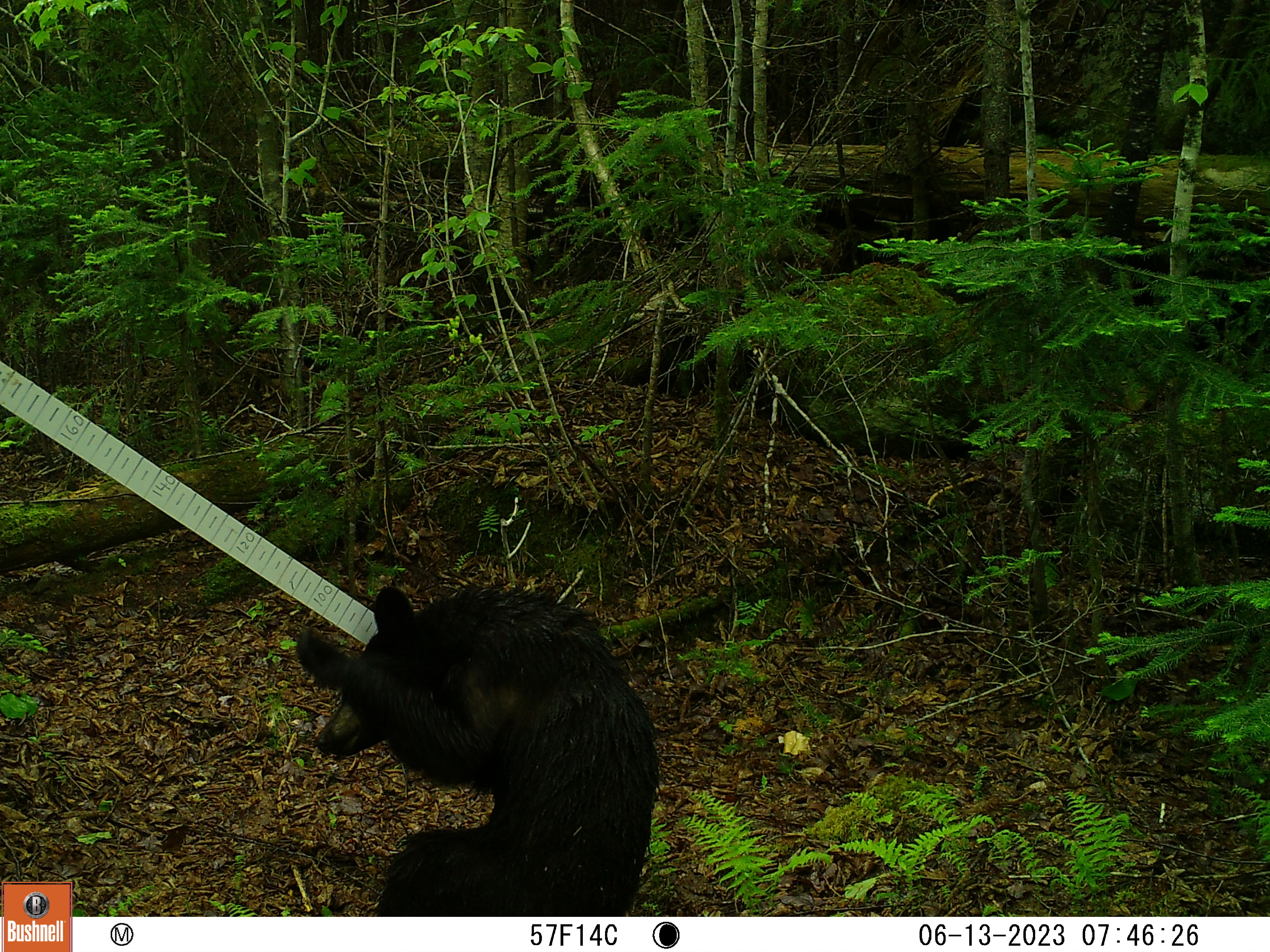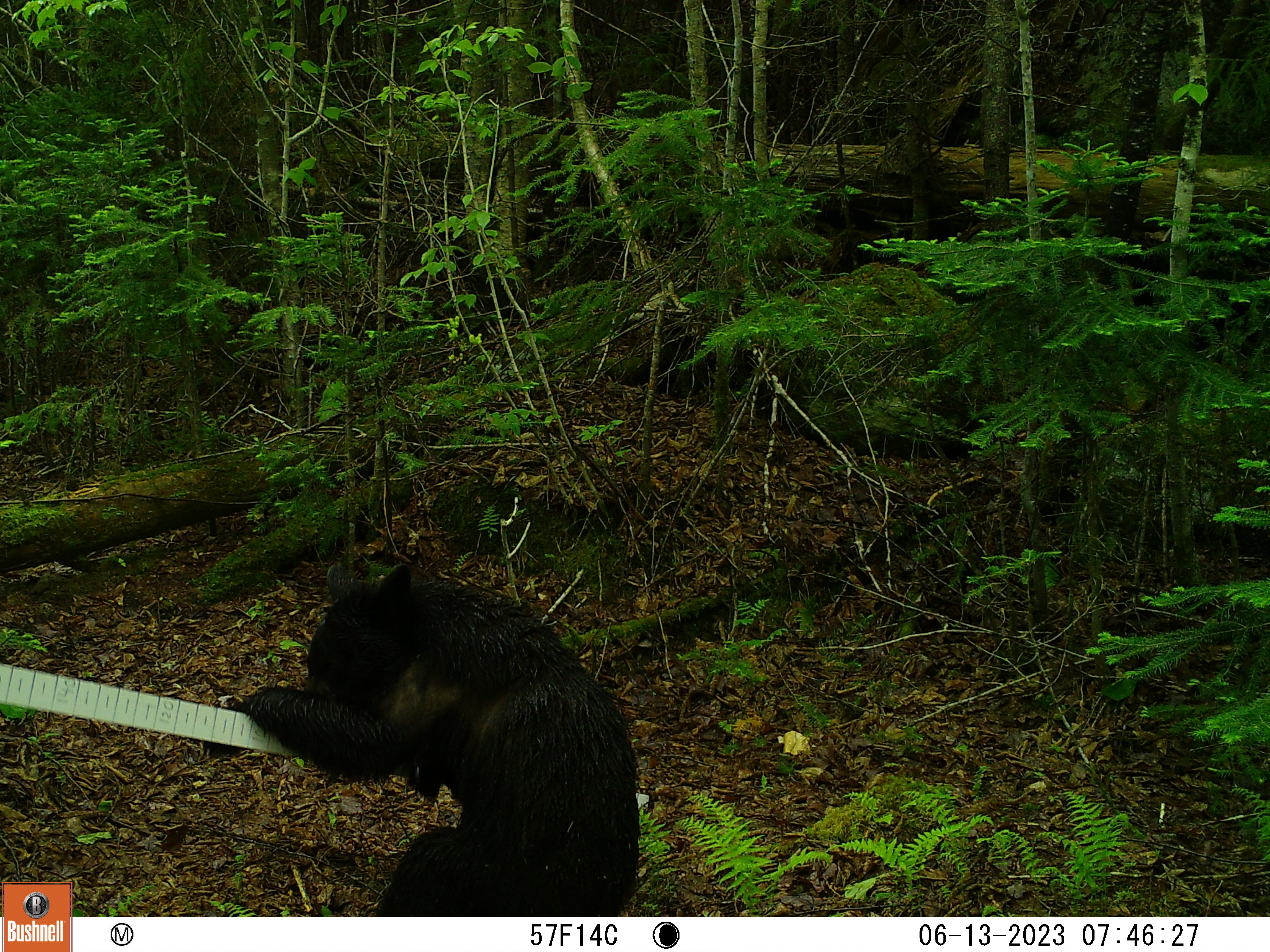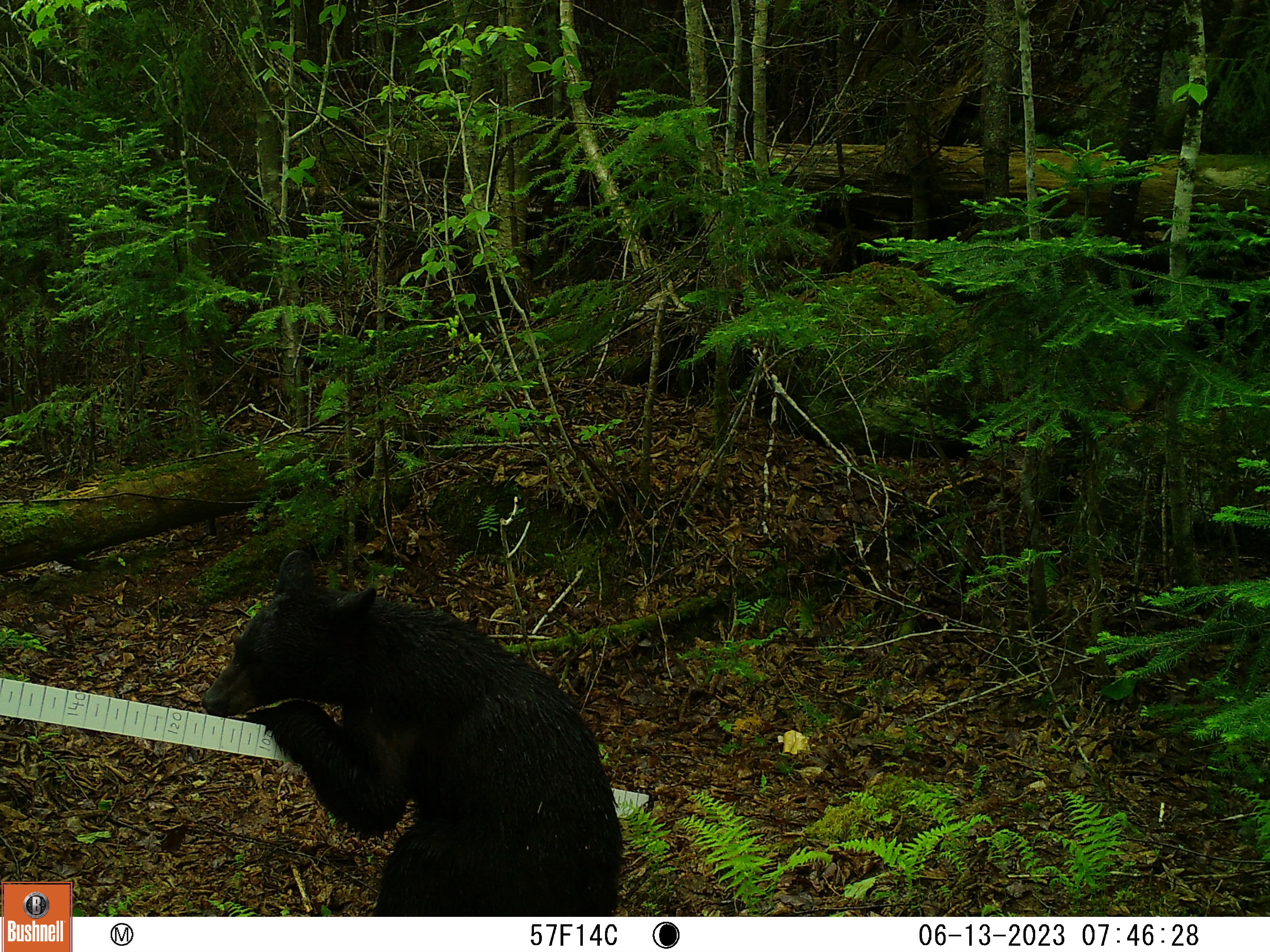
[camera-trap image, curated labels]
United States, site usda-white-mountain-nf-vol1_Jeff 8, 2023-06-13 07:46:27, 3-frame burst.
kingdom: Animalia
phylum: Chordata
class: Mammalia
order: Carnivora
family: Ursidae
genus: Ursus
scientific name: Ursus americanus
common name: black bear